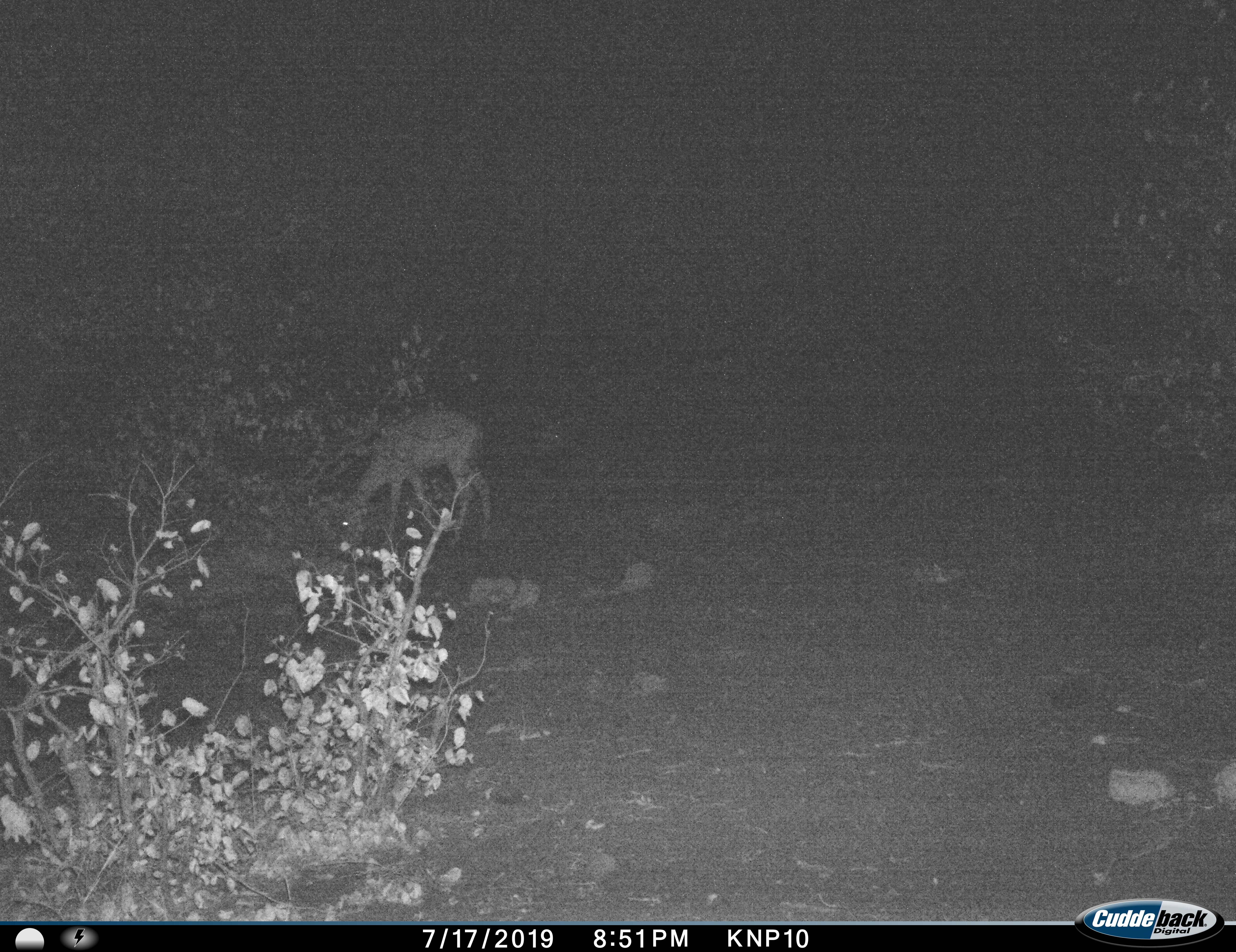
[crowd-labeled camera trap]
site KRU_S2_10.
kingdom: Animalia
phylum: Chordata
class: Mammalia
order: Artiodactyla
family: Bovidae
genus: Aepyceros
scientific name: Aepyceros melampus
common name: impala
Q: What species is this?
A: Impala (Aepyceros melampus).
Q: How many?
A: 1.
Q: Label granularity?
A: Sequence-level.